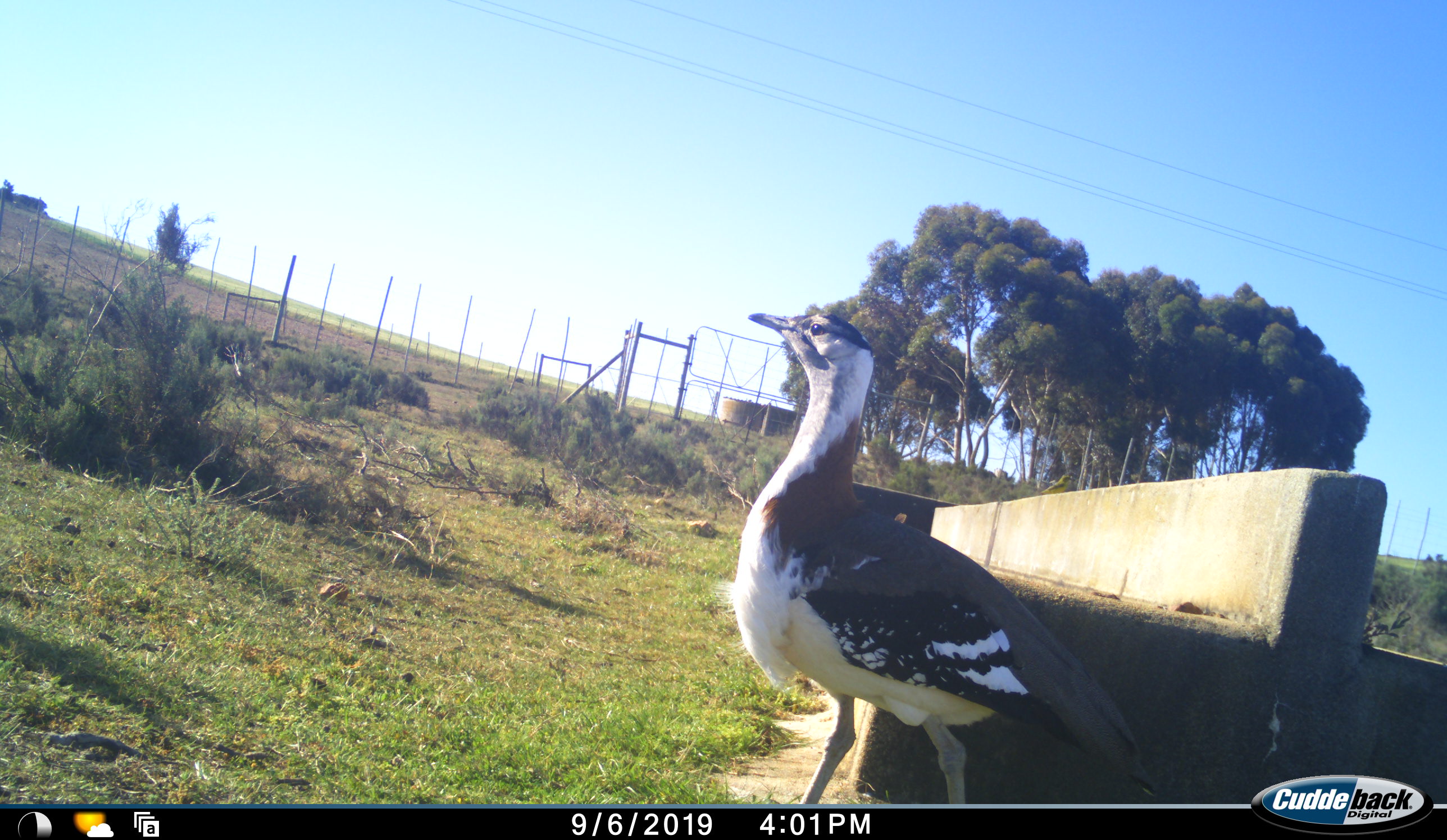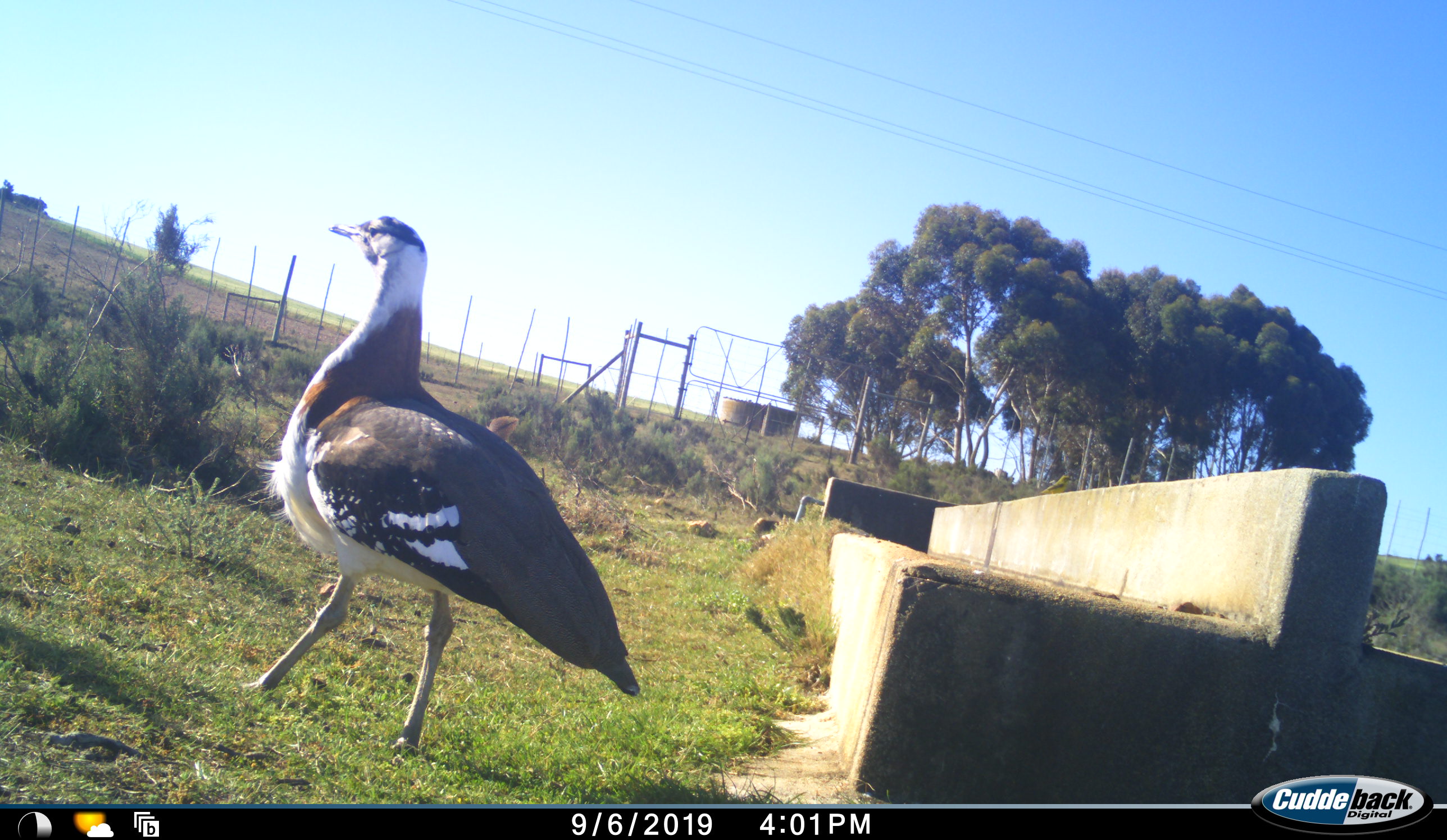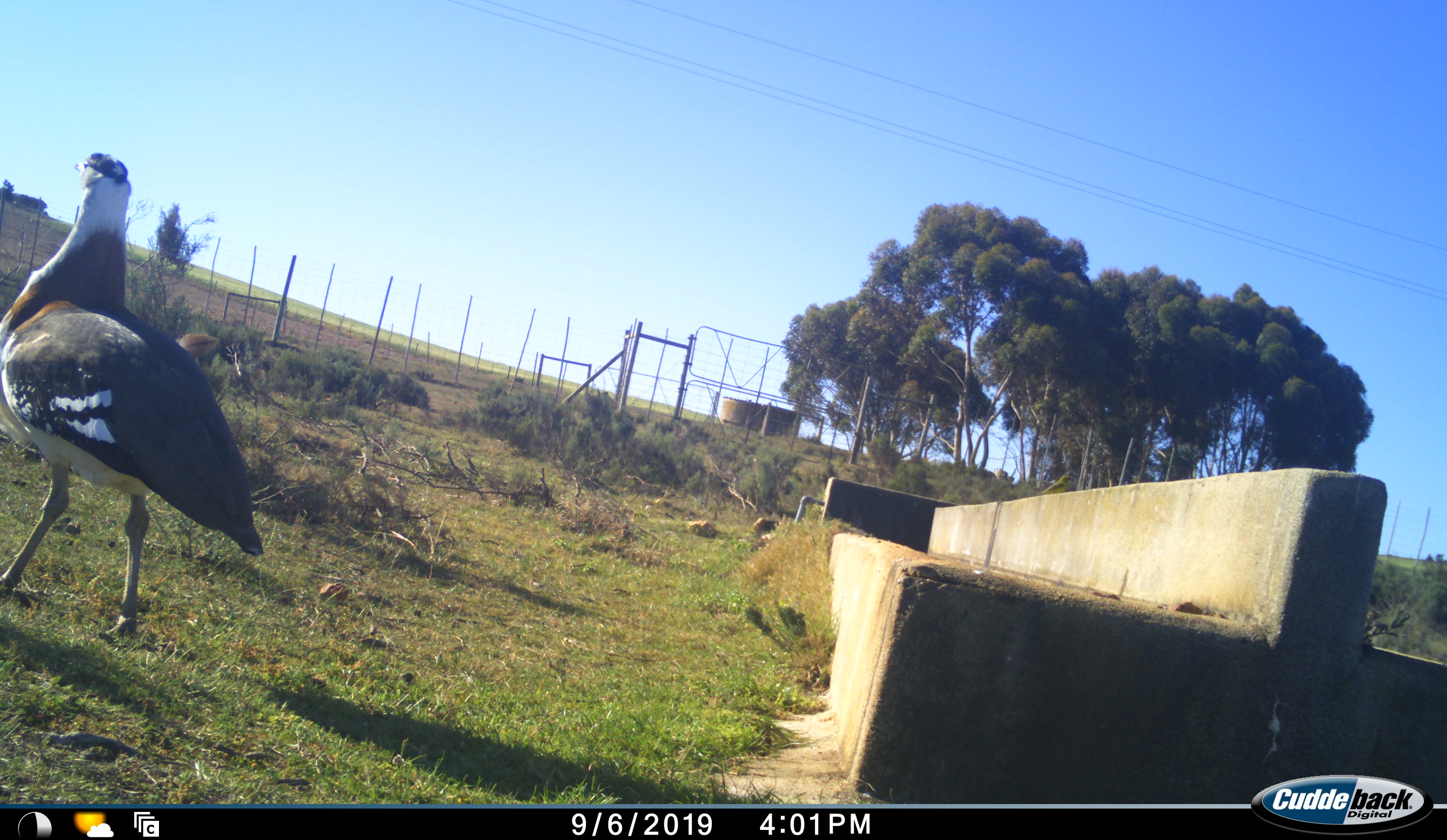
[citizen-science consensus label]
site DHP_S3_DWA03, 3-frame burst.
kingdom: Animalia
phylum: Chordata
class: Aves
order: Otidiformes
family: Otididae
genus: Neotis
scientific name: Neotis denhami denhami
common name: denham's bustard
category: bustarddenhams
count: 1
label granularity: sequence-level